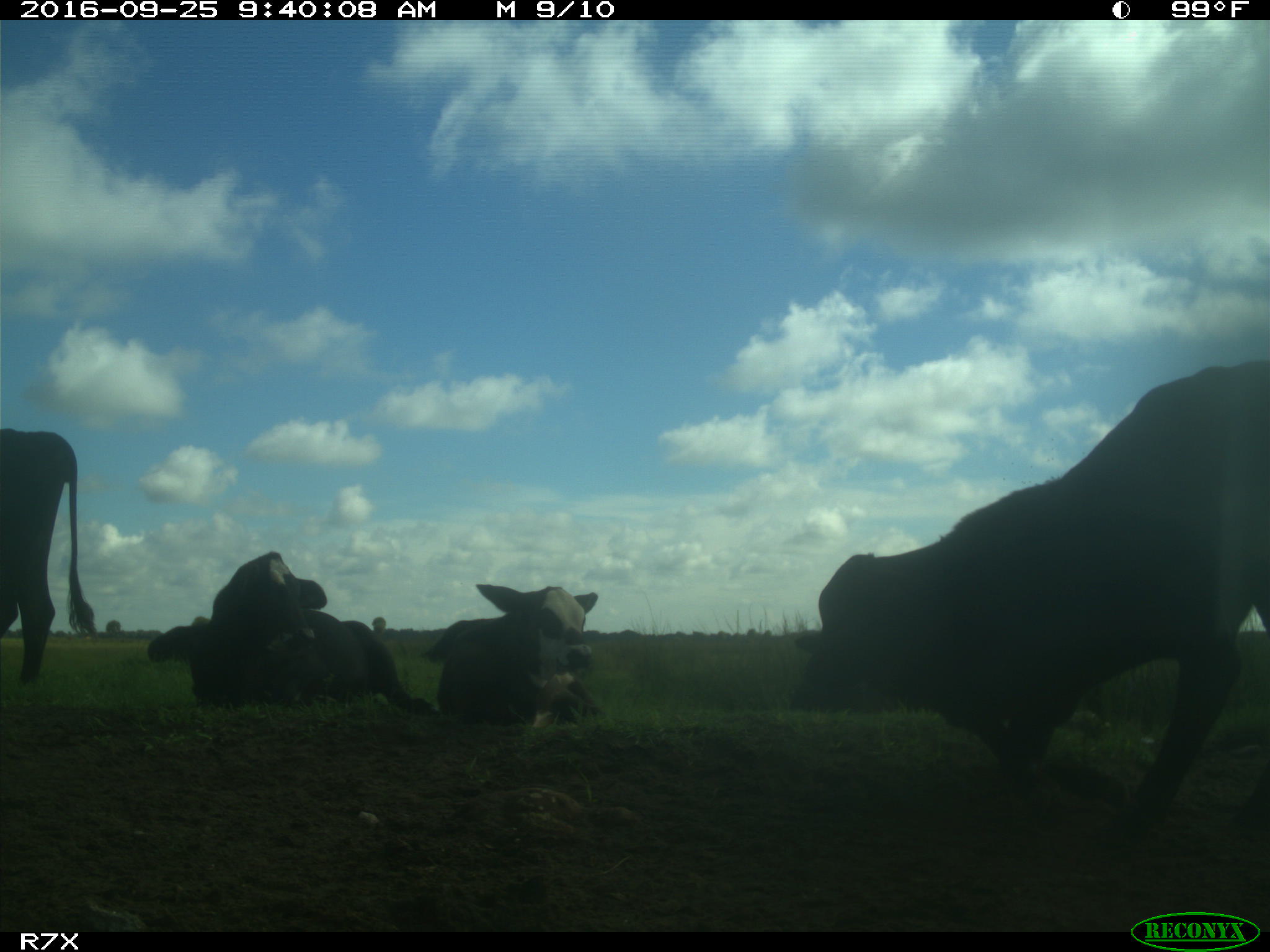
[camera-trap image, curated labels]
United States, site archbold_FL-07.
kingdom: Animalia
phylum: Chordata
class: Mammalia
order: Artiodactyla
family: Bovidae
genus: Bos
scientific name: Bos taurus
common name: domestic cow